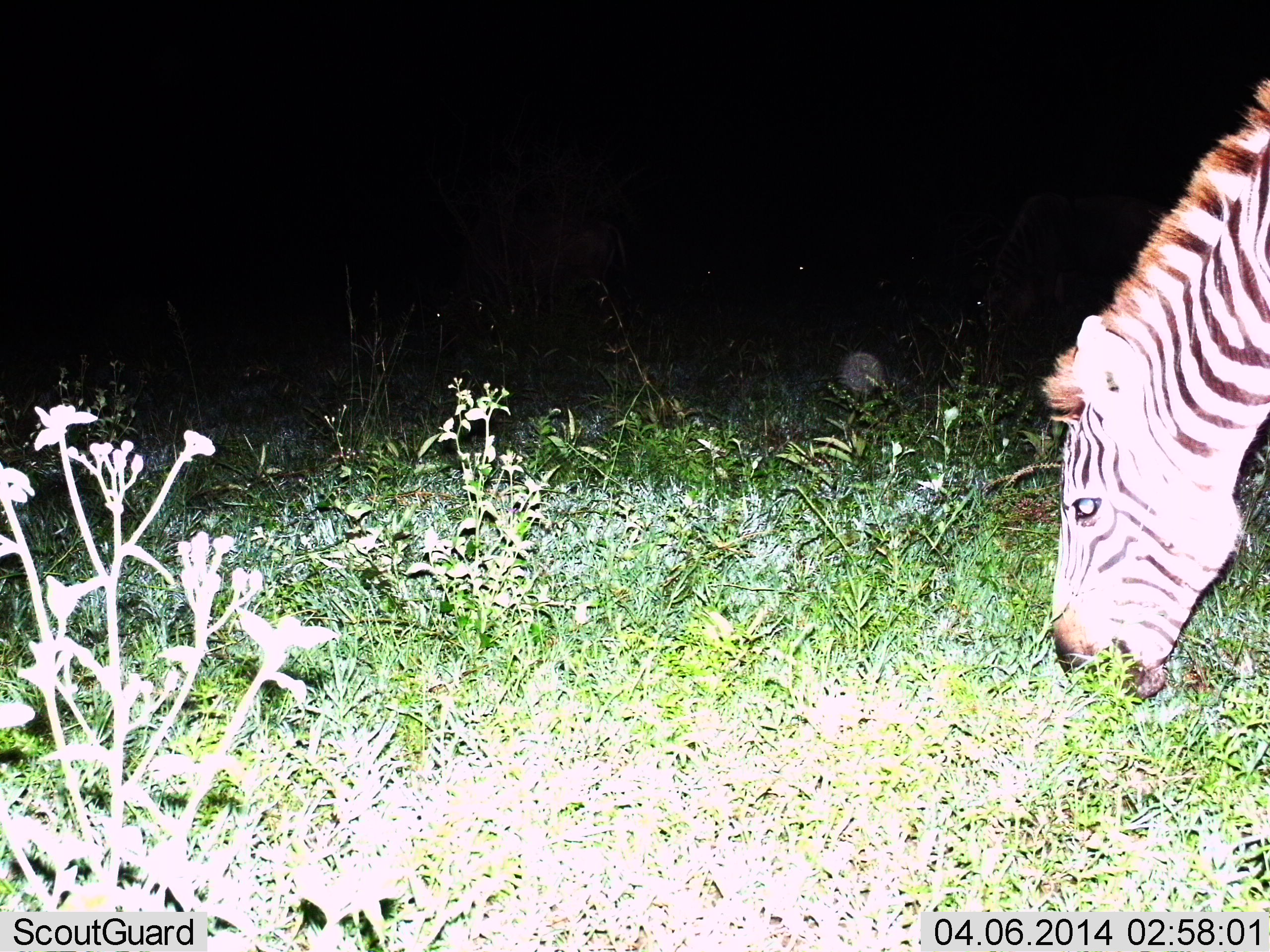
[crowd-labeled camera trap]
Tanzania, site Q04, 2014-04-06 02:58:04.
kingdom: Animalia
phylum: Chordata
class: Mammalia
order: Perissodactyla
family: Equidae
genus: Equus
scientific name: Equus quagga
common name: plains zebra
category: zebra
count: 1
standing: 30%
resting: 0%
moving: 0%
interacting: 0%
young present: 0%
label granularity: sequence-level